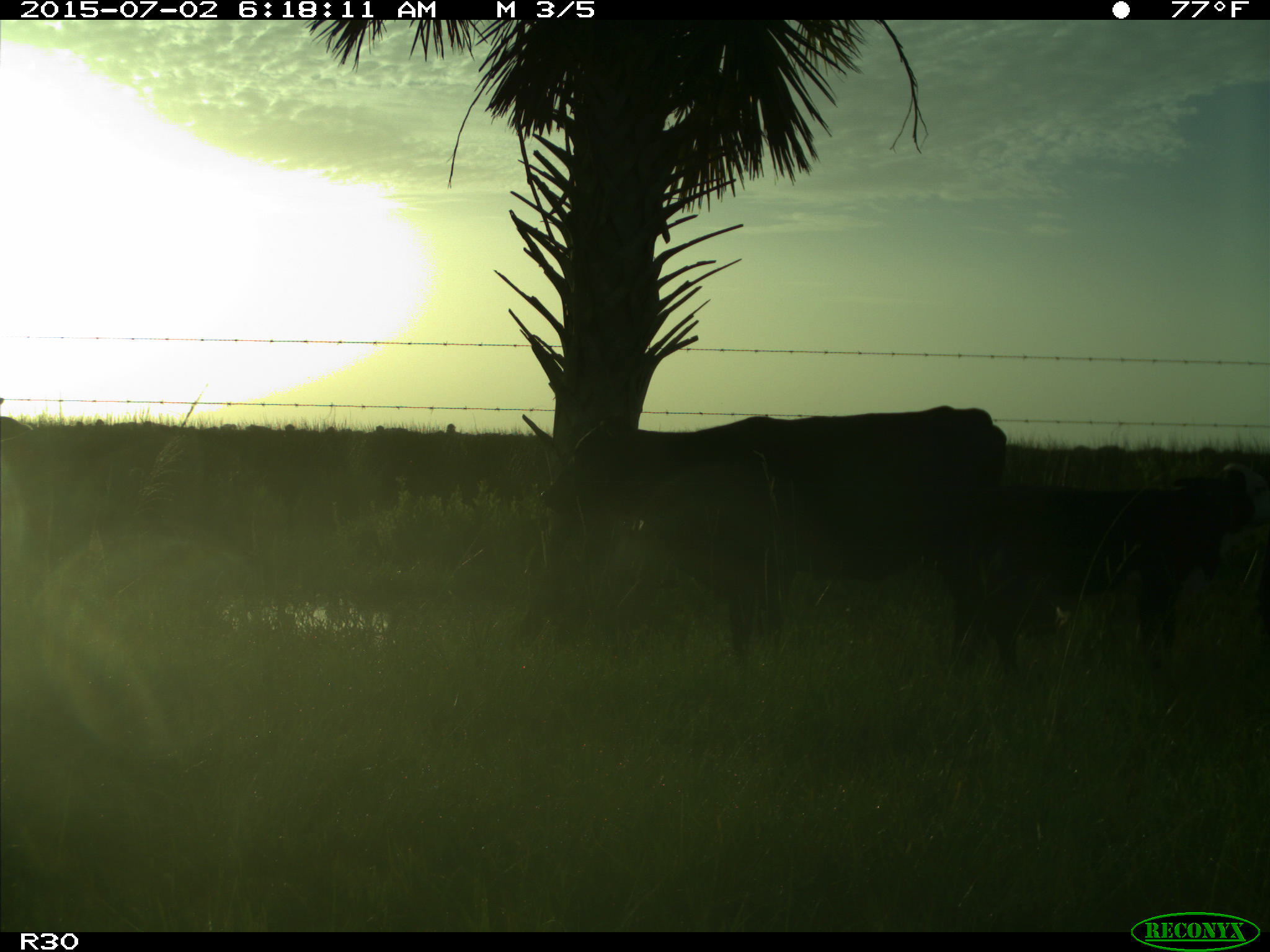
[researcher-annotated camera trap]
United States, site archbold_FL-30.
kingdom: Animalia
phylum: Chordata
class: Mammalia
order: Artiodactyla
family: Bovidae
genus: Bos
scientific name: Bos taurus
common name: domestic cow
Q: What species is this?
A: Bos taurus (domestic cow).